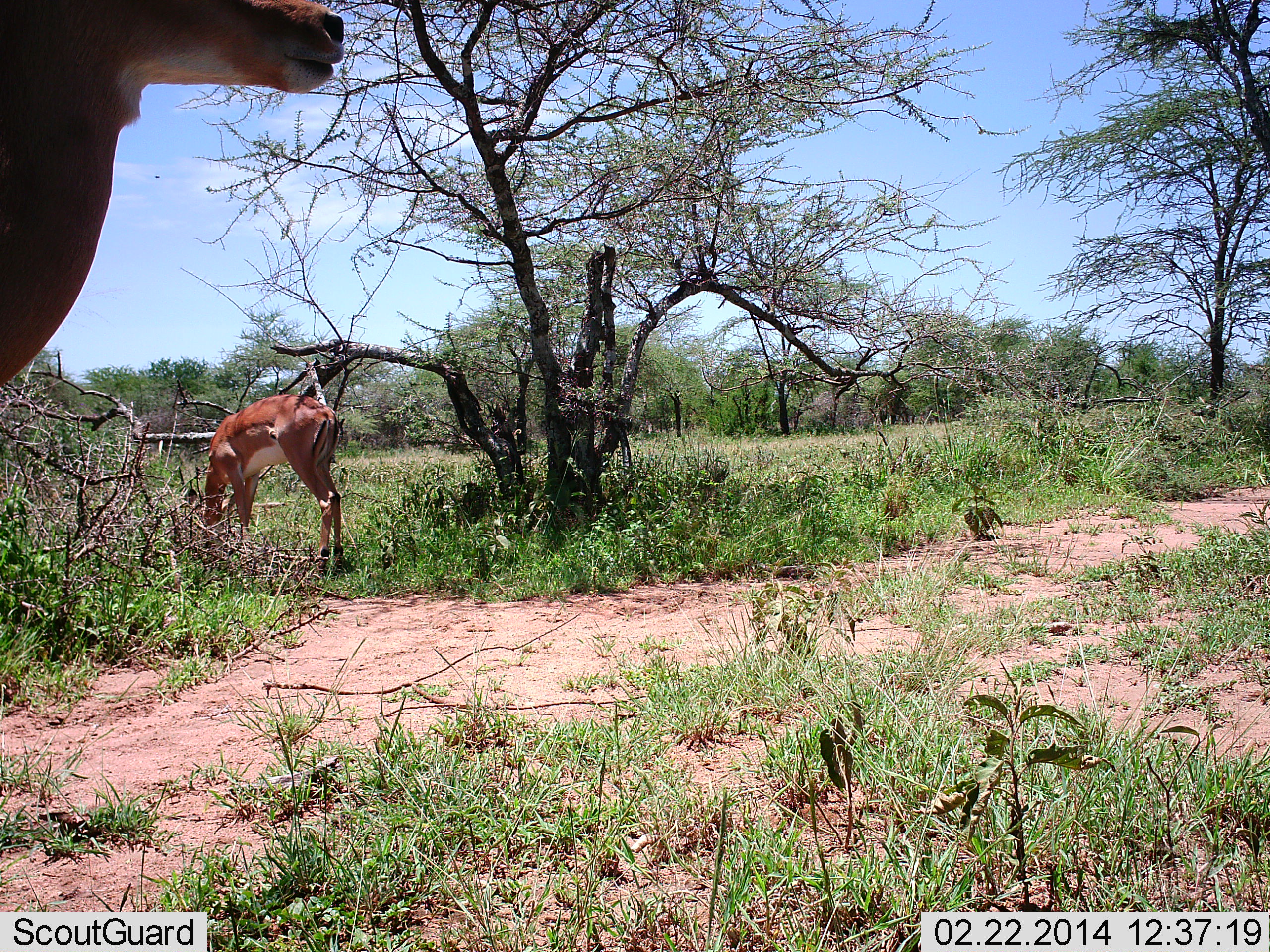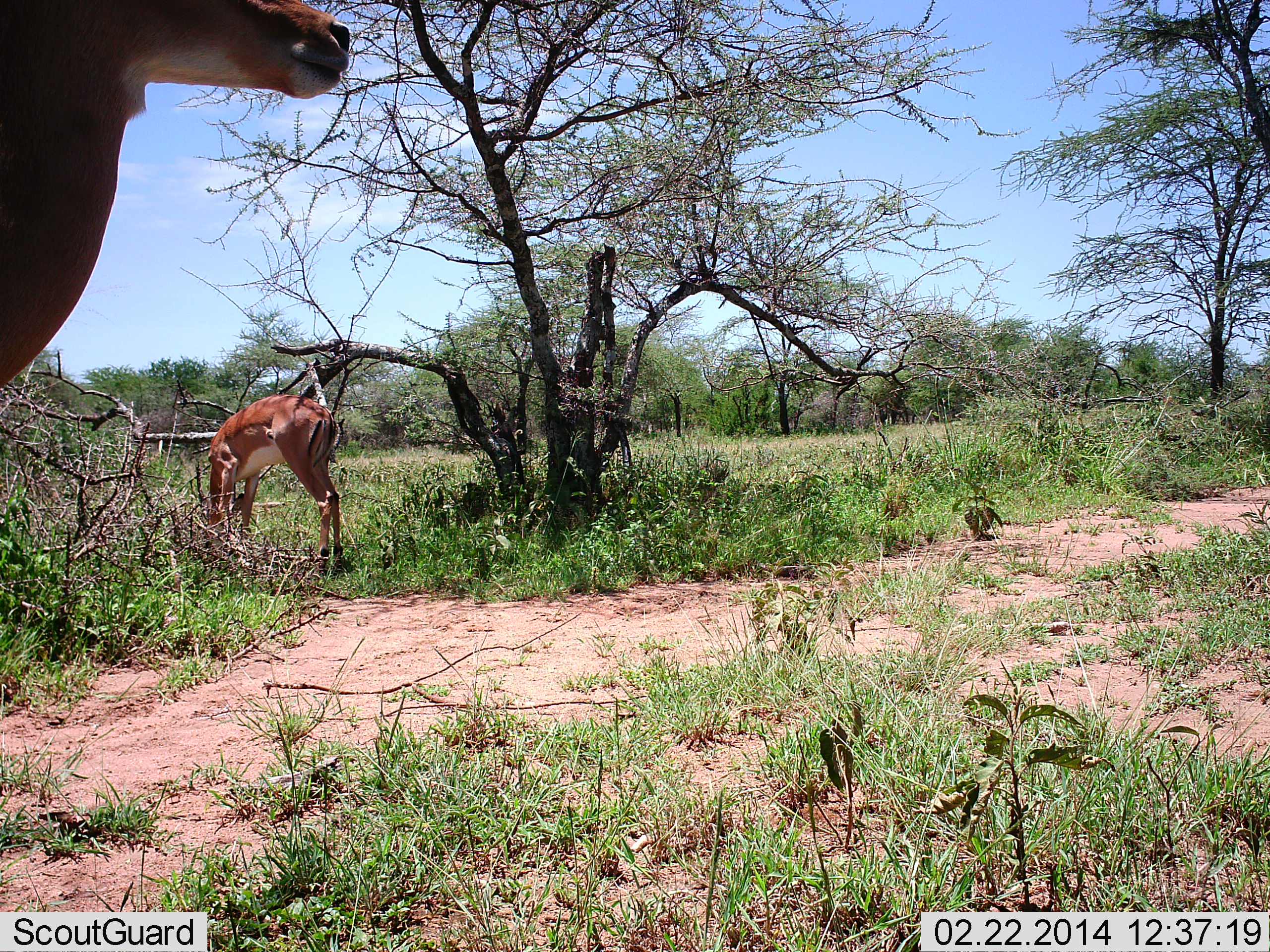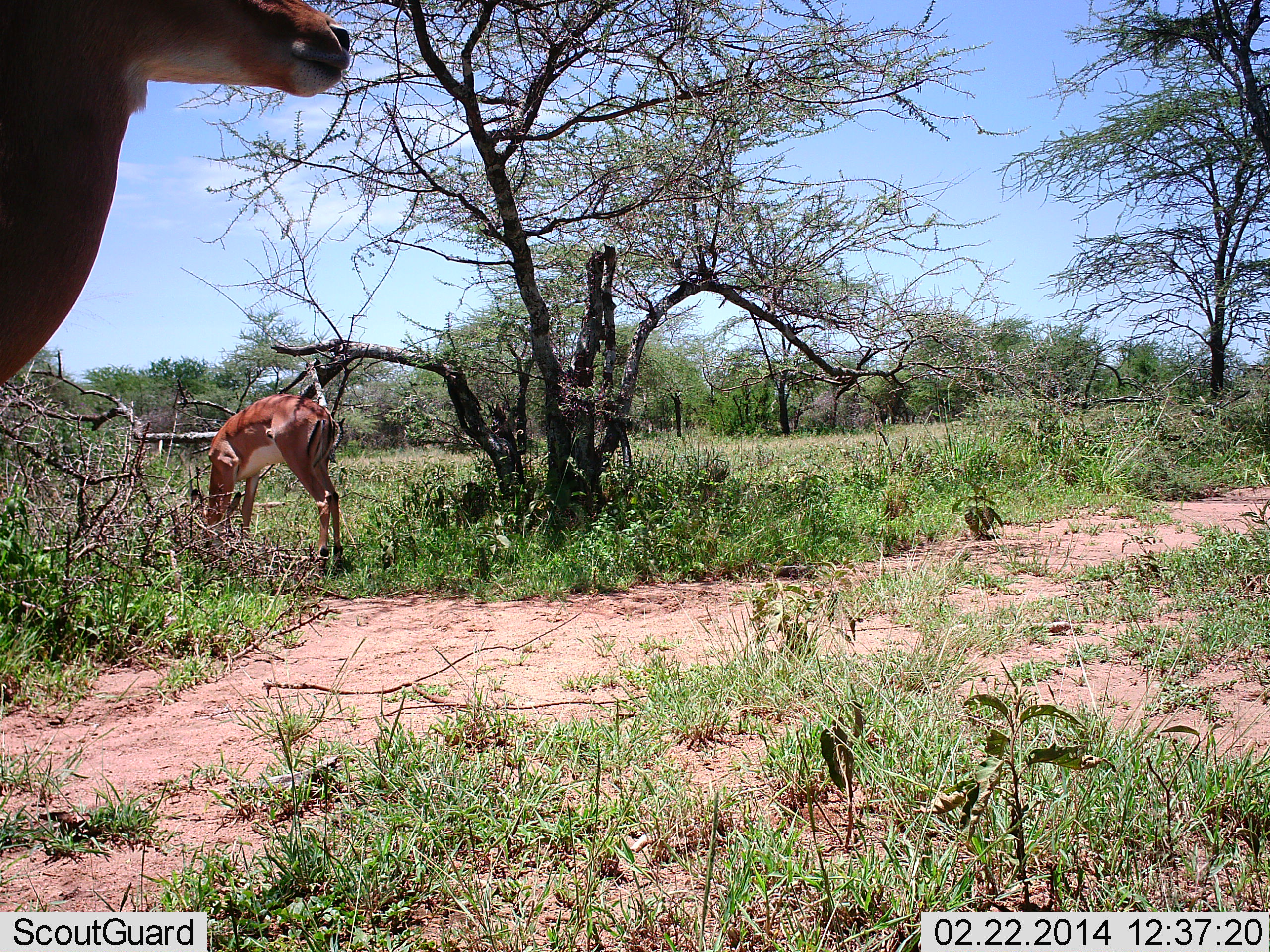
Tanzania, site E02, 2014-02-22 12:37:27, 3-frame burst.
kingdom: Animalia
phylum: Chordata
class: Mammalia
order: Artiodactyla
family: Bovidae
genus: Aepyceros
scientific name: Aepyceros melampus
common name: impala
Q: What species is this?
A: Impala (Aepyceros melampus).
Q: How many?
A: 2.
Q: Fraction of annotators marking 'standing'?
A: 60%.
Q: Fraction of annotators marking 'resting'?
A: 0%.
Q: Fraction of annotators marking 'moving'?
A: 0%.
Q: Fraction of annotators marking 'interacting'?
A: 0%.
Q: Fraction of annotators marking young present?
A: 0%.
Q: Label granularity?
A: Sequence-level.